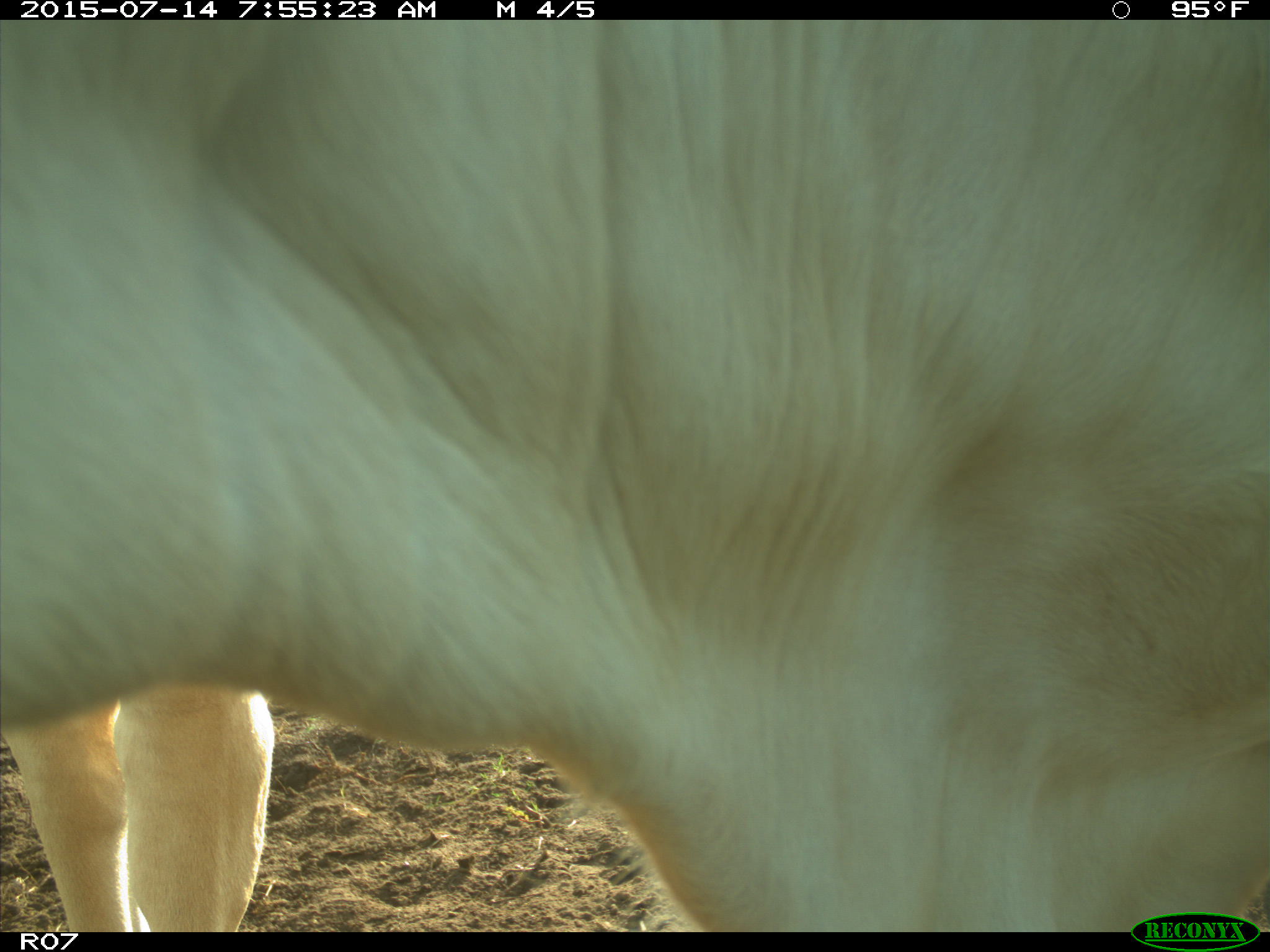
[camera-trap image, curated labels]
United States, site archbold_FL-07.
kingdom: Animalia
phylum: Chordata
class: Mammalia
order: Artiodactyla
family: Bovidae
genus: Bos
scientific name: Bos taurus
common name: domestic cow